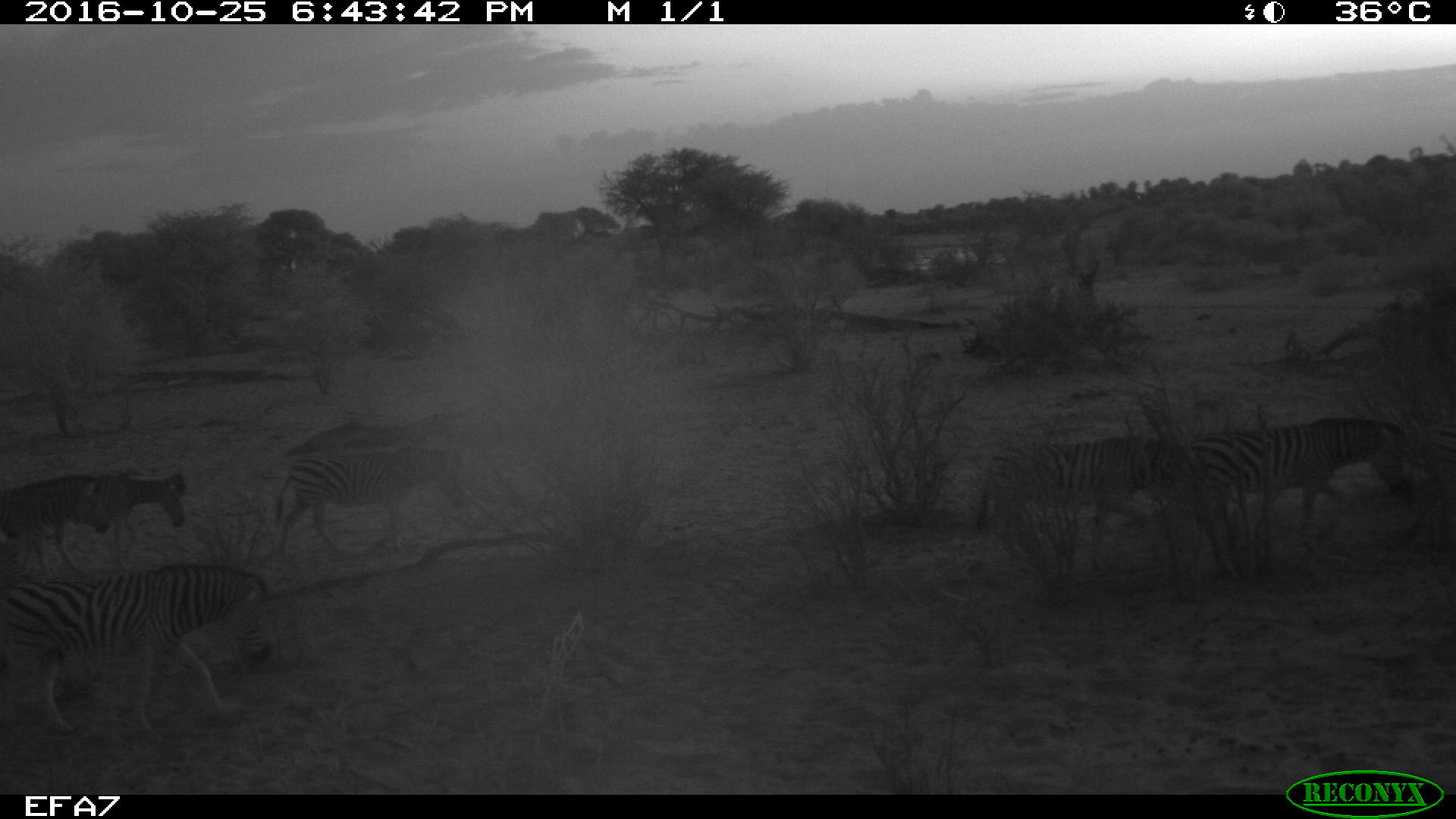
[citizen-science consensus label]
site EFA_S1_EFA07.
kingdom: Animalia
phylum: Chordata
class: Mammalia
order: Perissodactyla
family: Equidae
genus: Equus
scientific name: Equus quagga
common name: plains zebra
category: zebraplains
Zebraplains (plains zebra) (Equus quagga), count 5. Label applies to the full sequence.